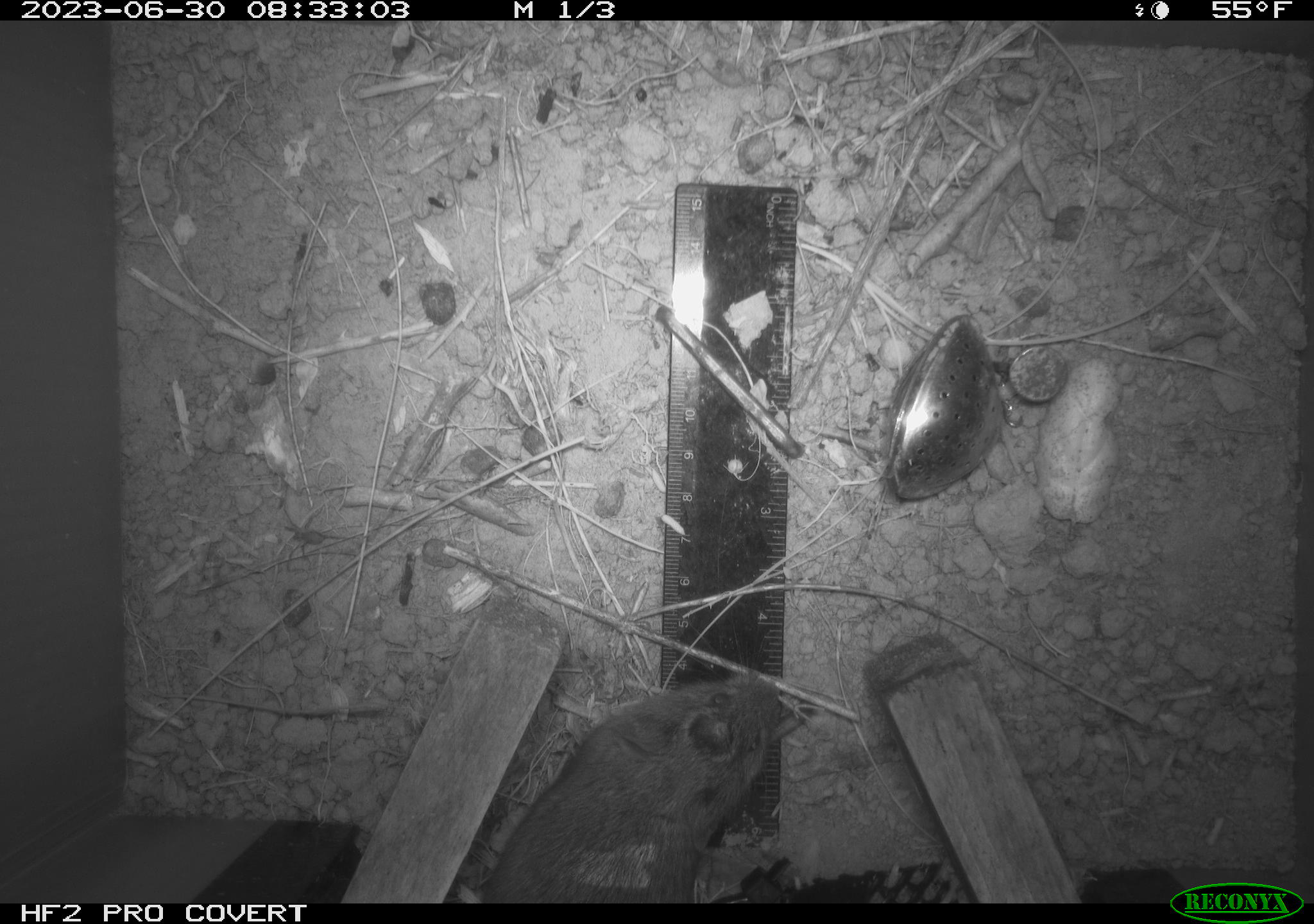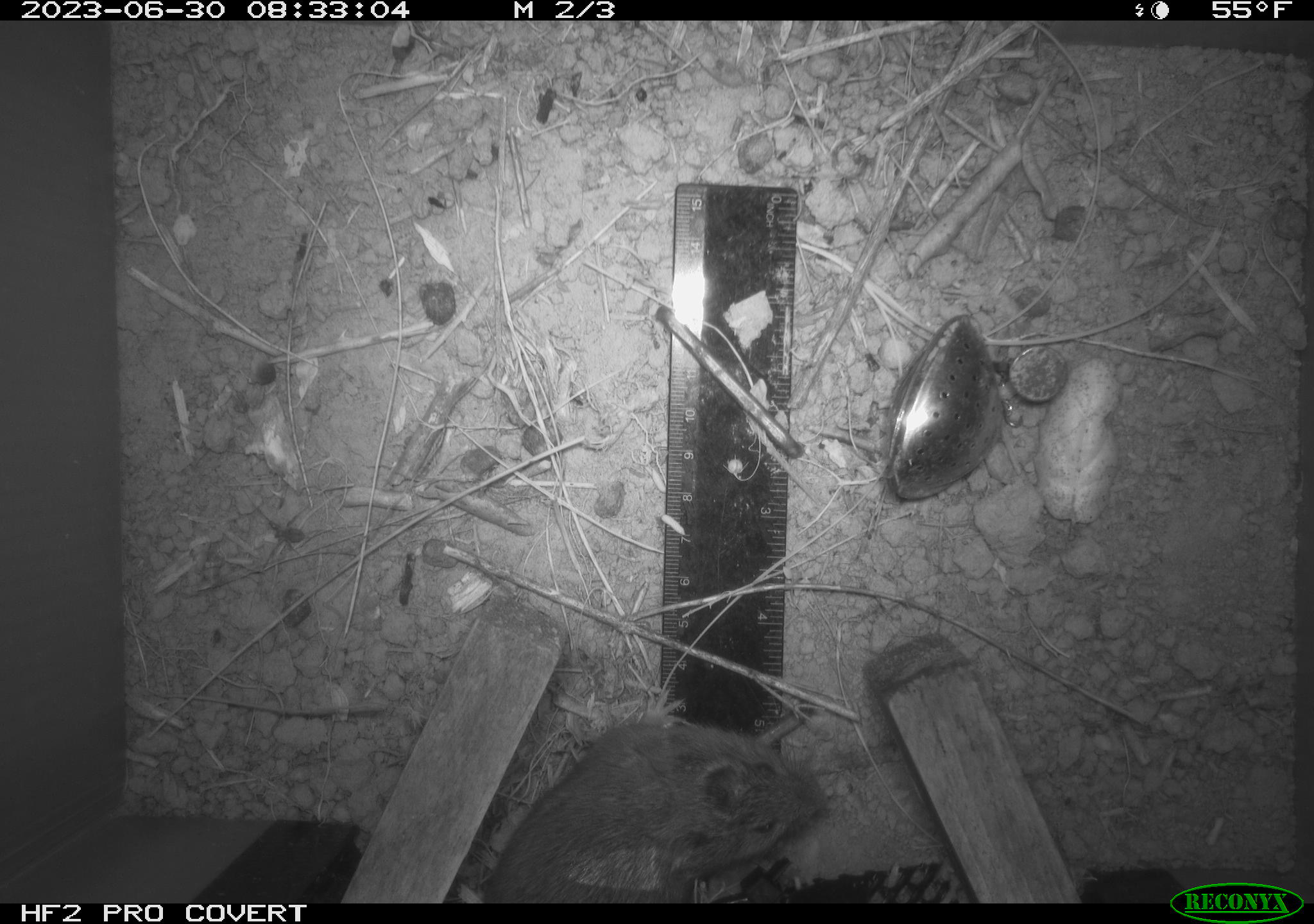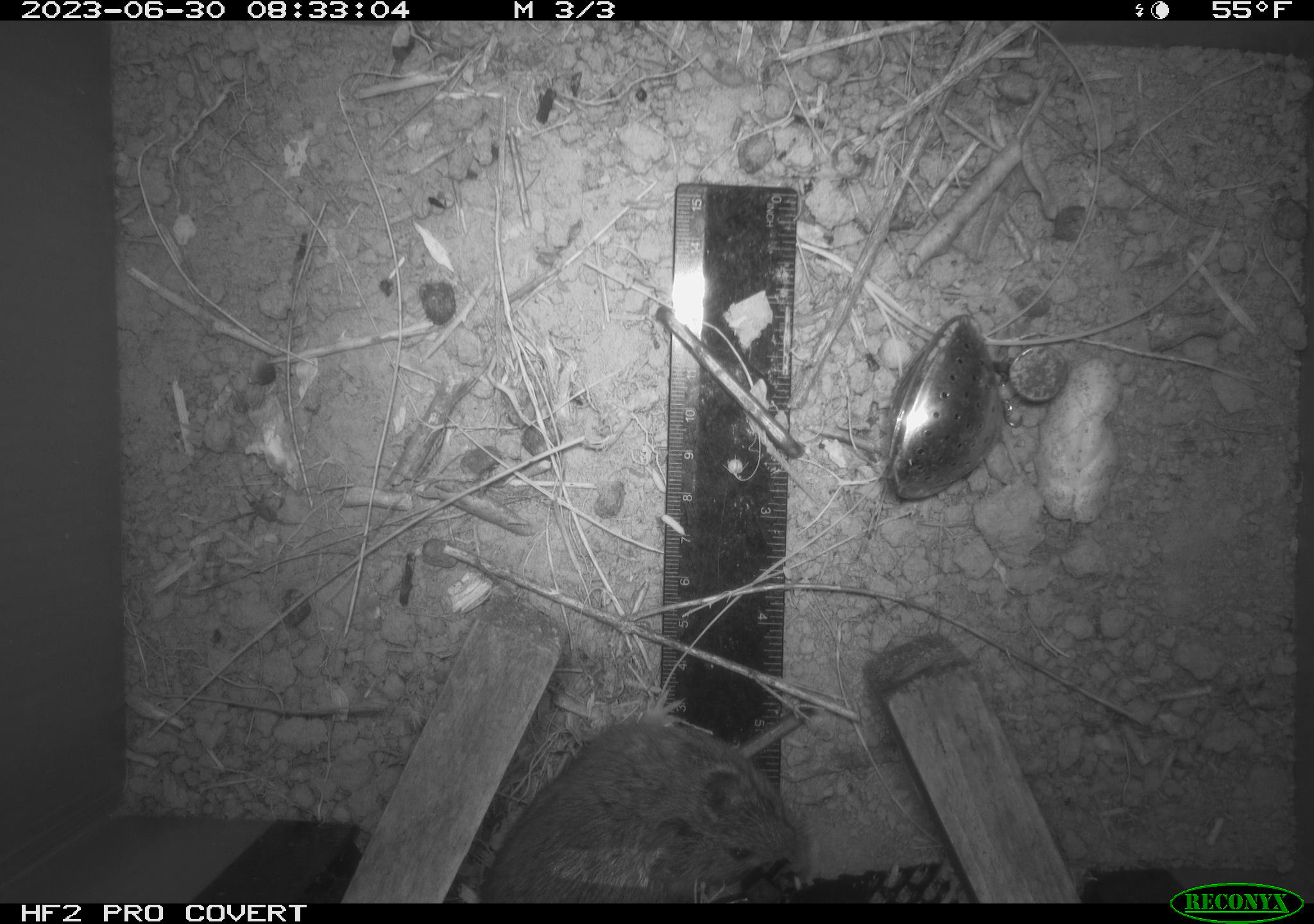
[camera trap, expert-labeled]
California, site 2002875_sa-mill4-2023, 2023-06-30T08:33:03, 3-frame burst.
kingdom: Animalia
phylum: Chordata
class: Mammalia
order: Rodentia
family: Cricetidae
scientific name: Arvicolinae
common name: voles, lemmings, and muskrats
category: arvicolinae subfamily